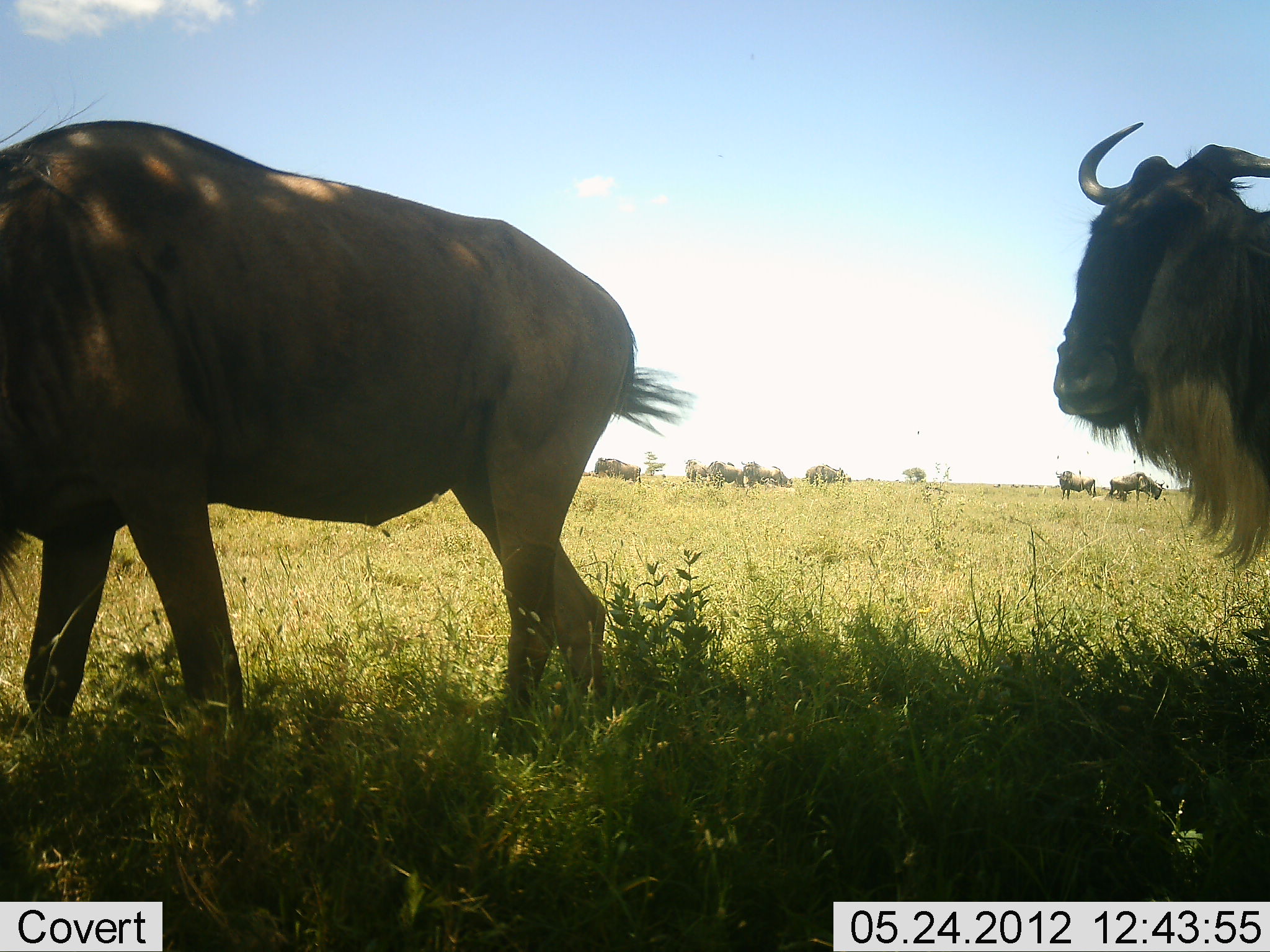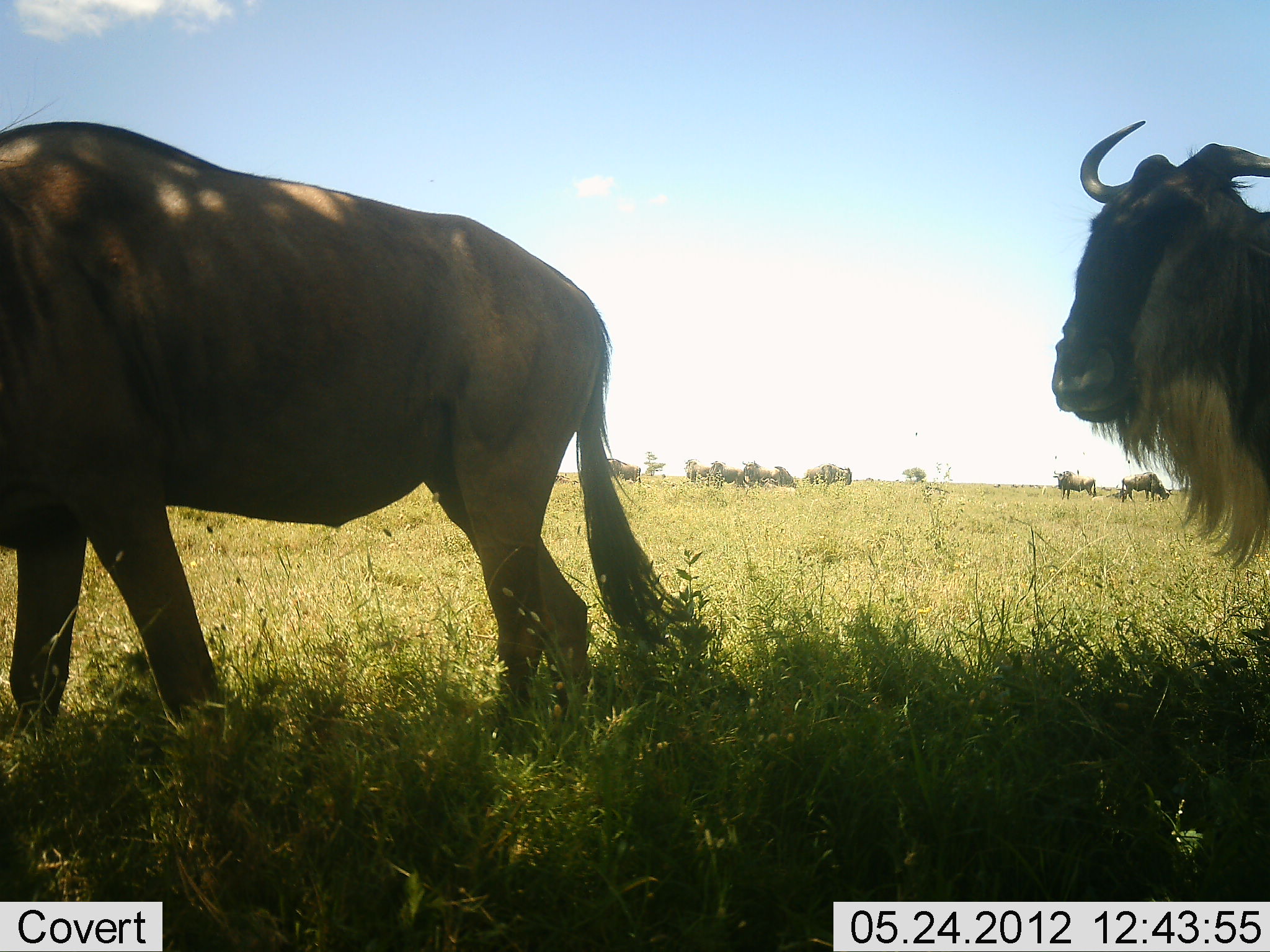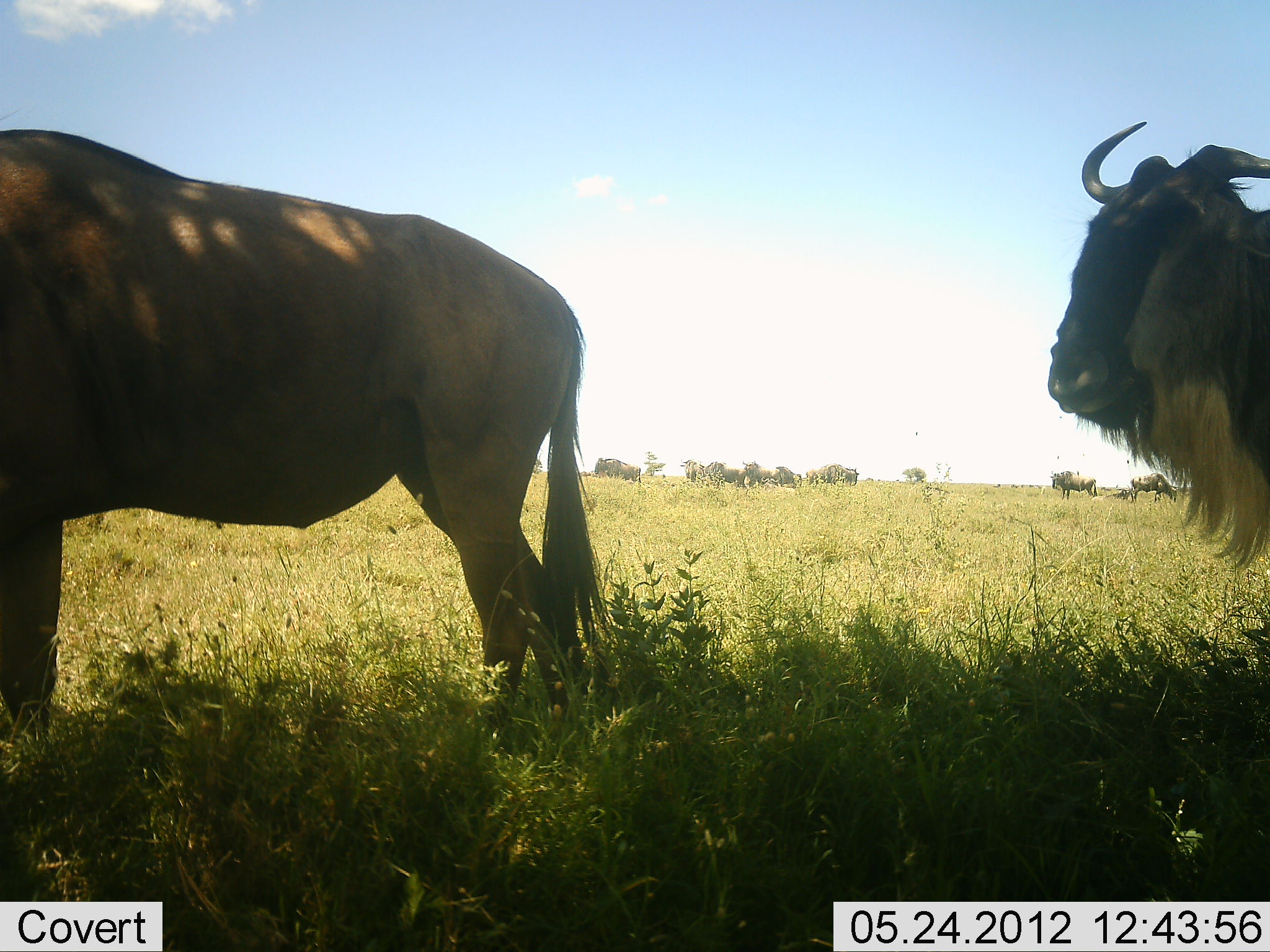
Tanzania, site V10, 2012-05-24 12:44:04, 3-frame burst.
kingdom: Animalia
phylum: Chordata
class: Mammalia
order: Artiodactyla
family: Bovidae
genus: Connochaetes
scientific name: Connochaetes taurinus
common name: blue wildebeest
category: wildebeest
Wildebeest (blue wildebeest) (Connochaetes taurinus), count 11-50. Behavior (volunteer vote fractions): standing 80%, resting 0%, moving 40%, interacting 0%. Young present (vote fraction): 0%. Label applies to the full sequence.